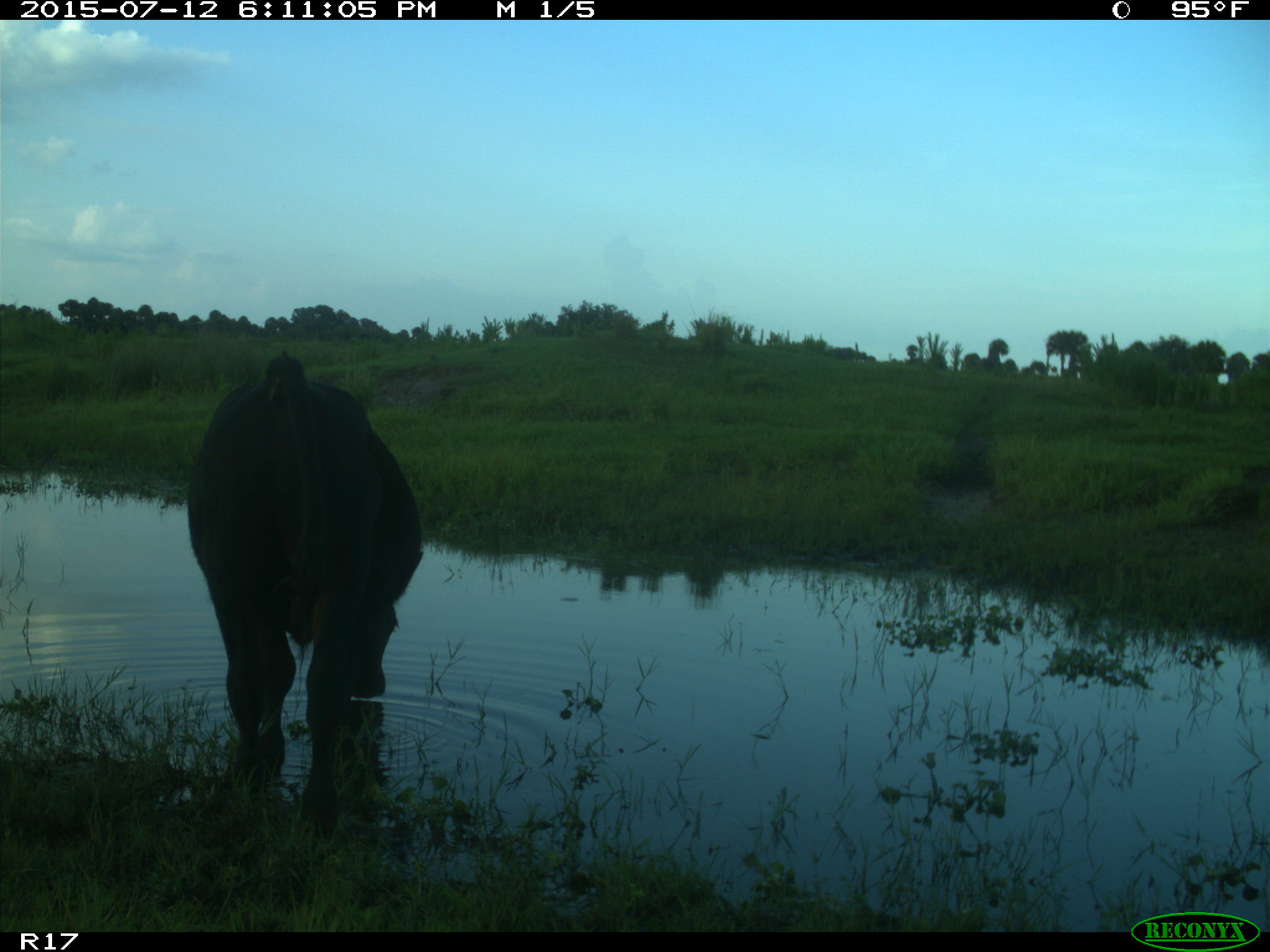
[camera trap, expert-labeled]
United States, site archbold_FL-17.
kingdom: Animalia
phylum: Chordata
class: Mammalia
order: Artiodactyla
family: Bovidae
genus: Bos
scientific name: Bos taurus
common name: domestic cow